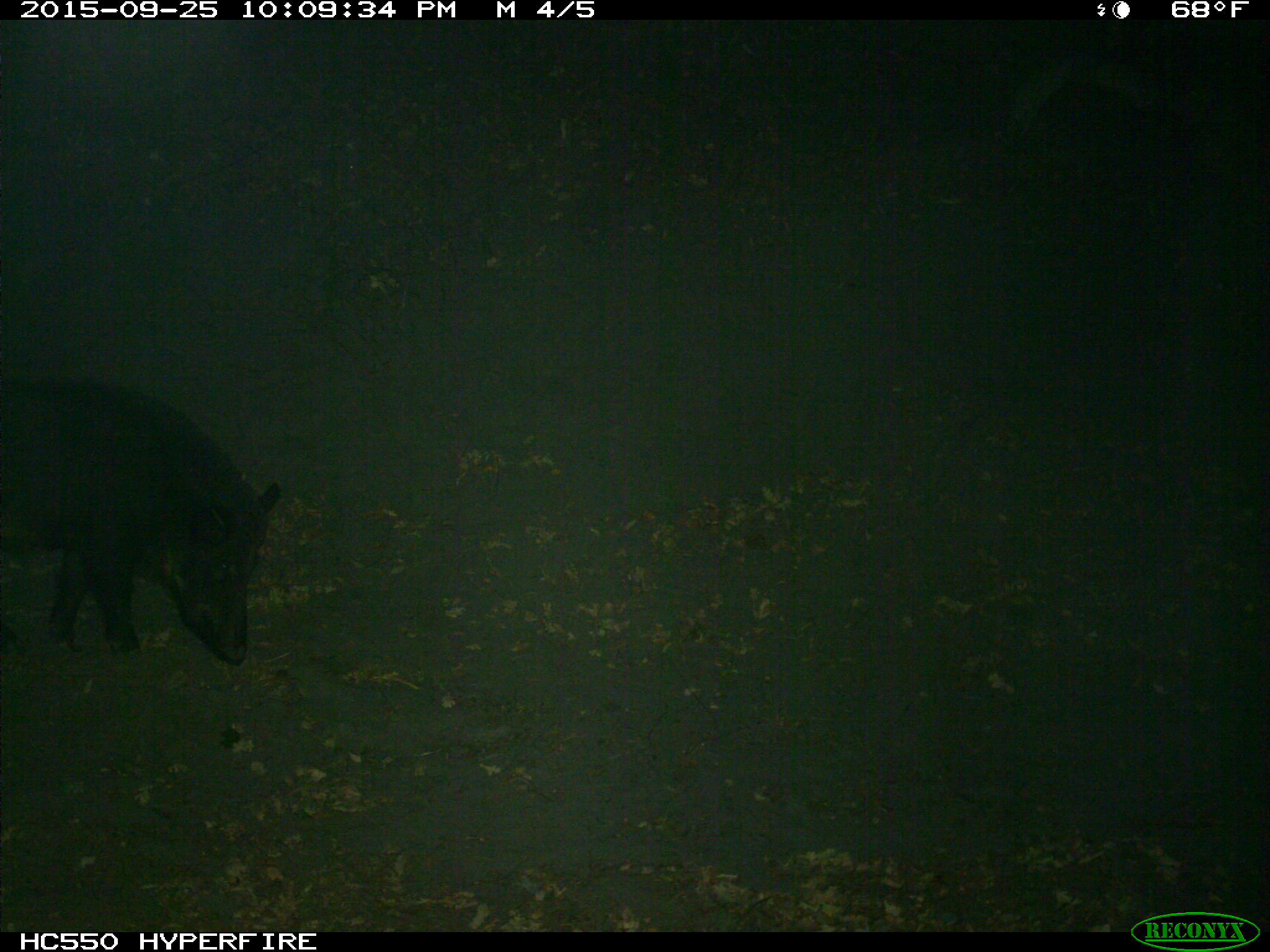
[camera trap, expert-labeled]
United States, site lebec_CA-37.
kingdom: Animalia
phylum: Chordata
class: Mammalia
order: Artiodactyla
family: Suidae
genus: Sus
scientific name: Sus scrofa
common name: wild boar